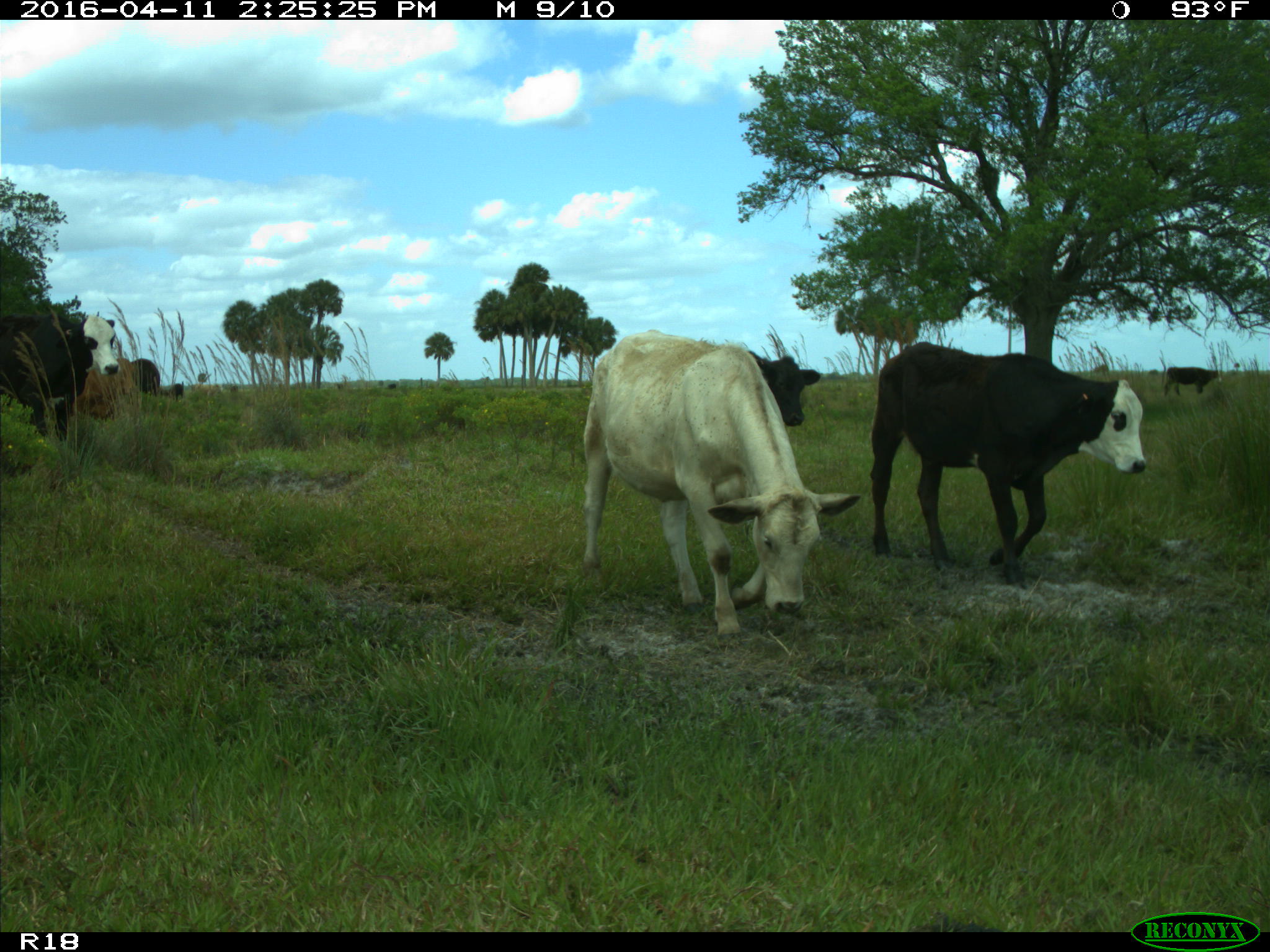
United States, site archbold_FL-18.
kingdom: Animalia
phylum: Chordata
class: Mammalia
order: Artiodactyla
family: Bovidae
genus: Bos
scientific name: Bos taurus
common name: domestic cow